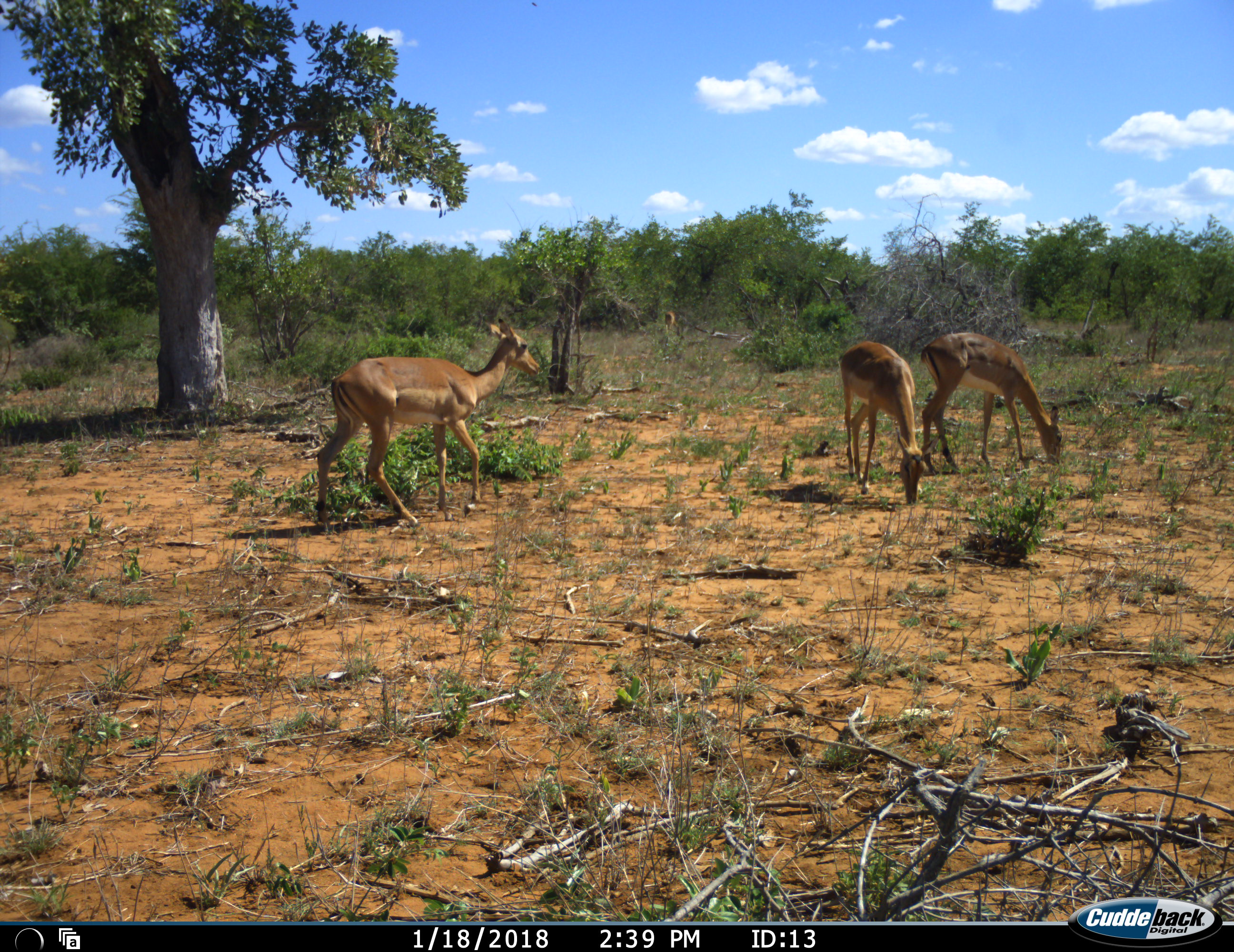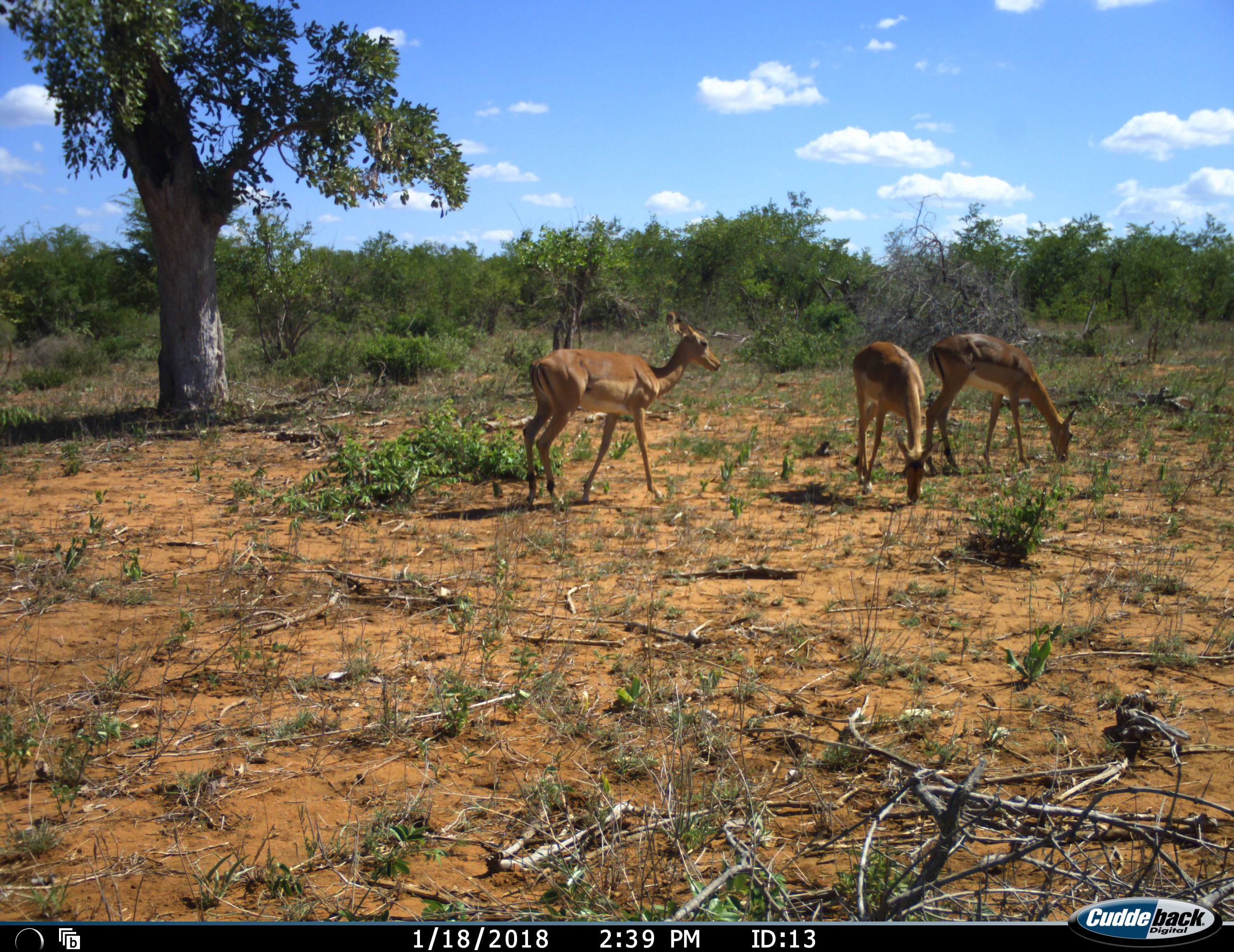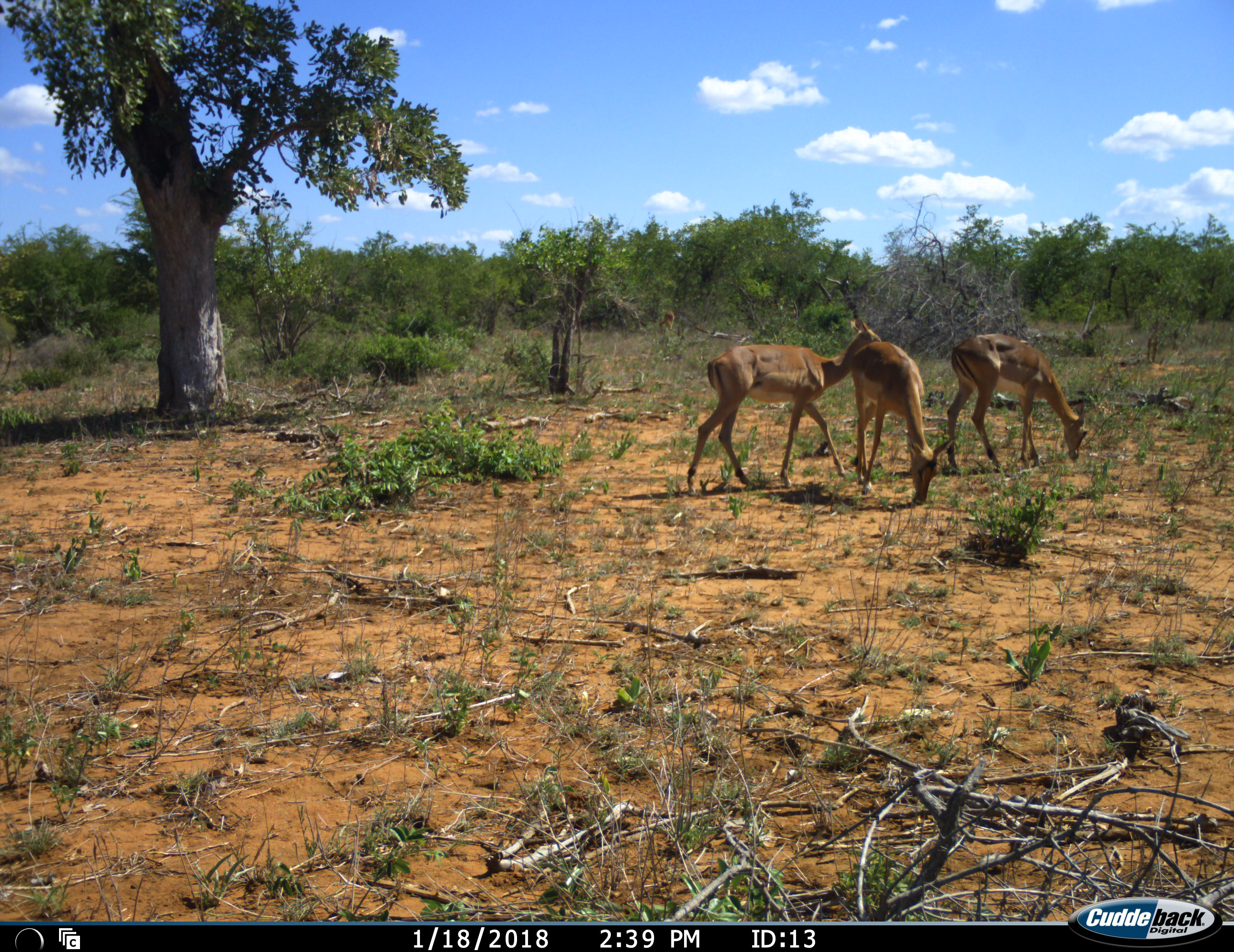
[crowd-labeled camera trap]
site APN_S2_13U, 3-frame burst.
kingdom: Animalia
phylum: Chordata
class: Mammalia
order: Artiodactyla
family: Bovidae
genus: Aepyceros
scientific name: Aepyceros melampus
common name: impala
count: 3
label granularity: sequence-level